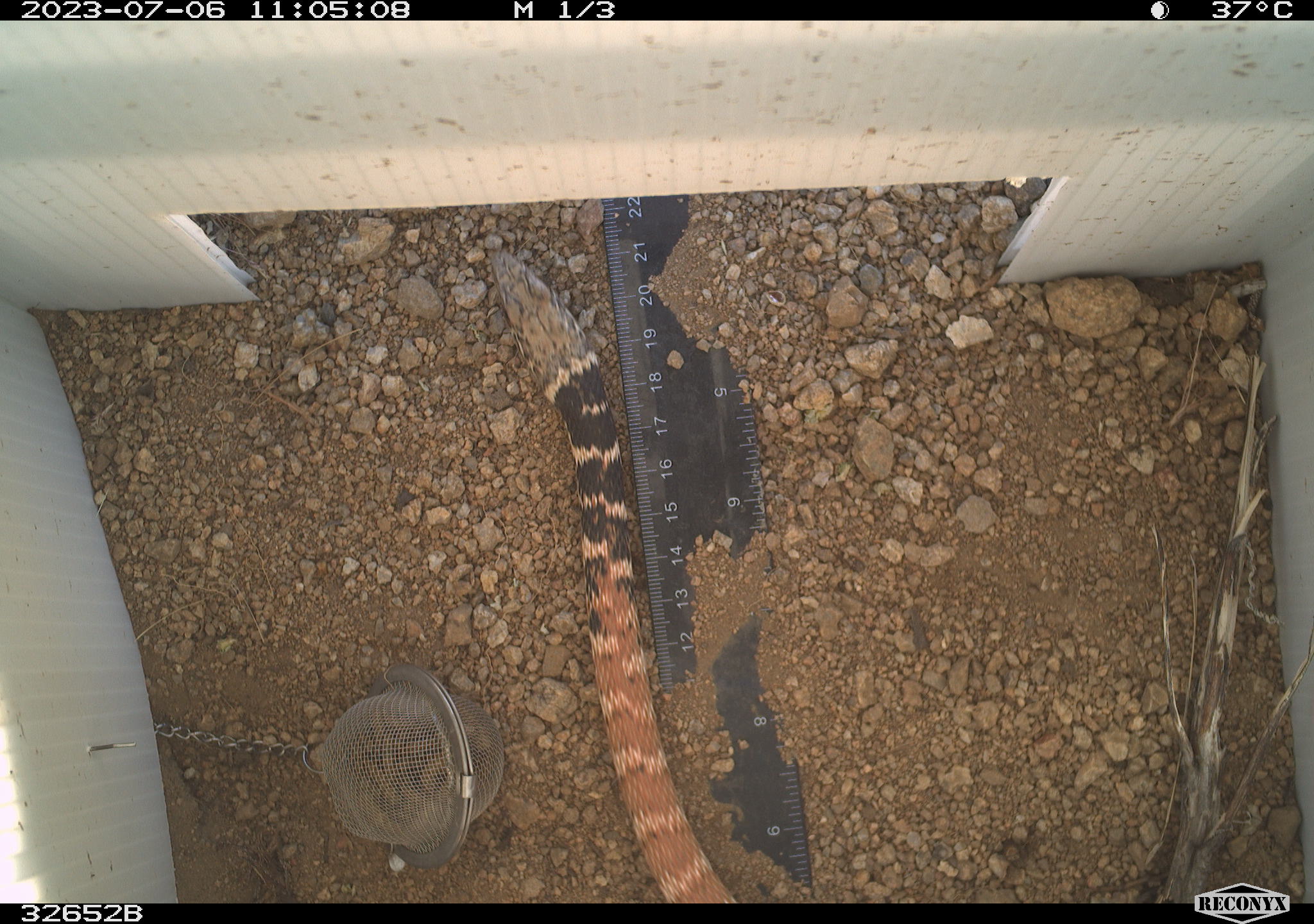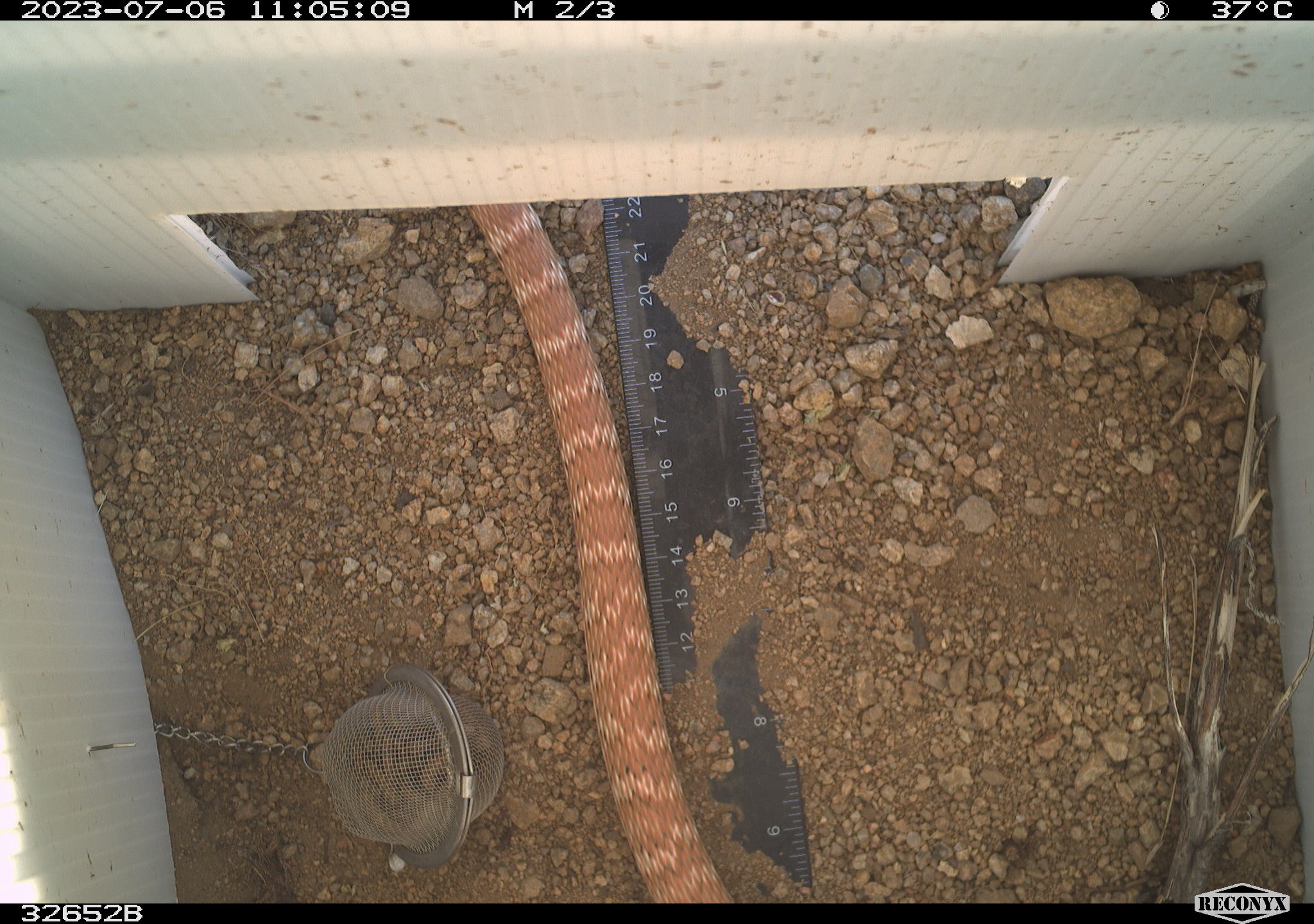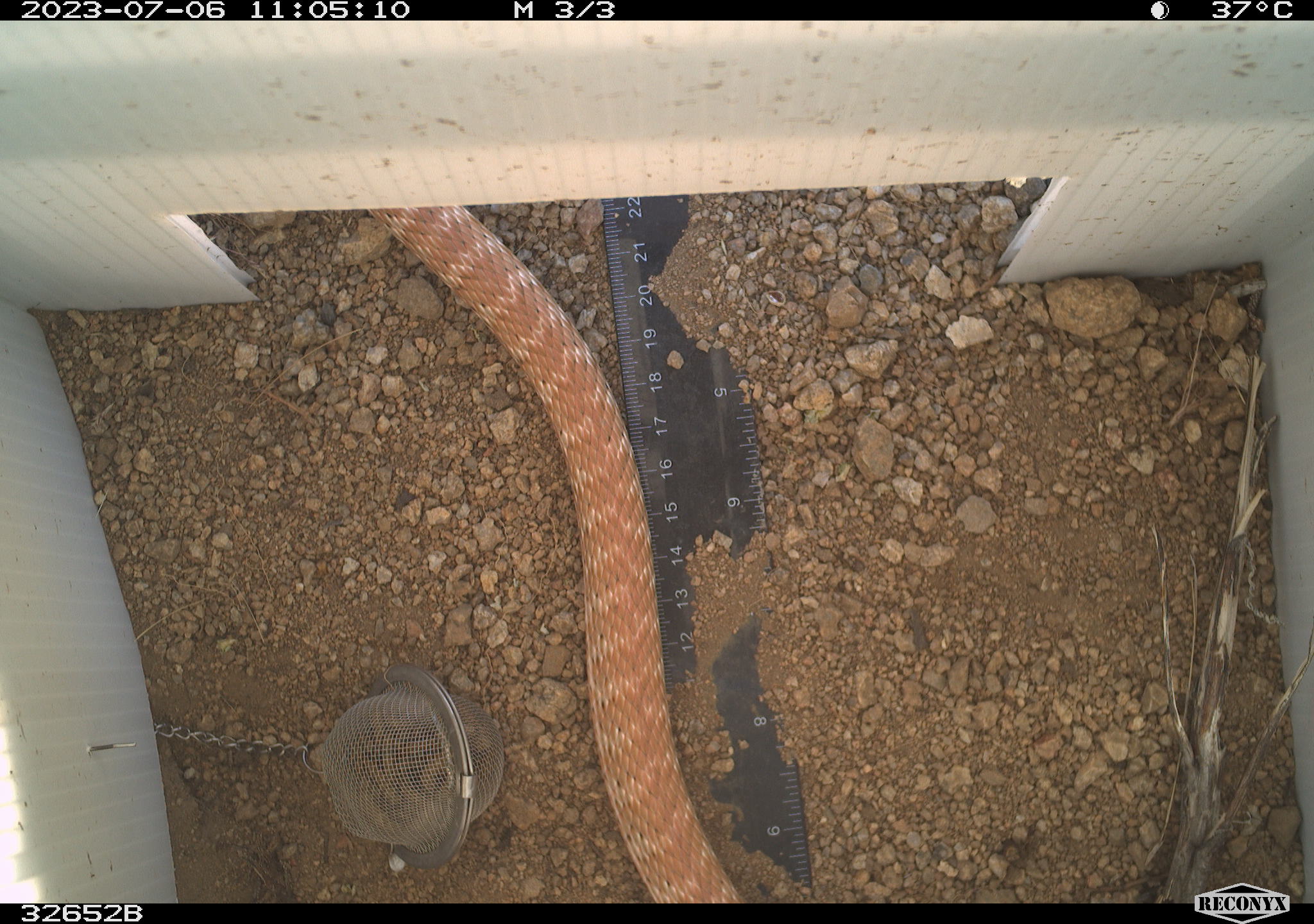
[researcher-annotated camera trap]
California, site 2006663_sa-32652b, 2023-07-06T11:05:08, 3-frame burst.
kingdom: Animalia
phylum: Chordata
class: Reptilia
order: Squamata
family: Colubridae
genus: Masticophis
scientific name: Masticophis flagellum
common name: coachwhip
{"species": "coachwhip (Masticophis flagellum)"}